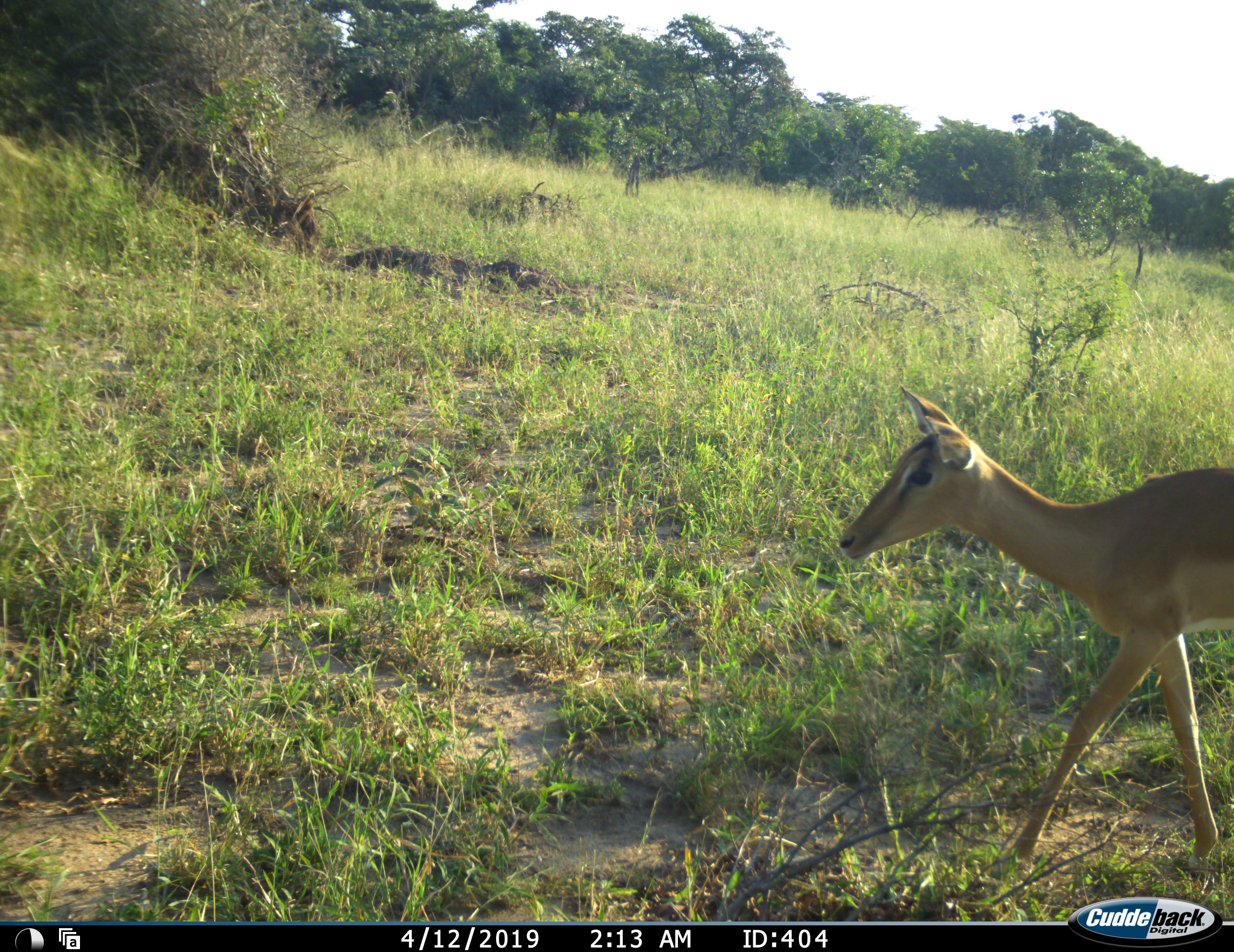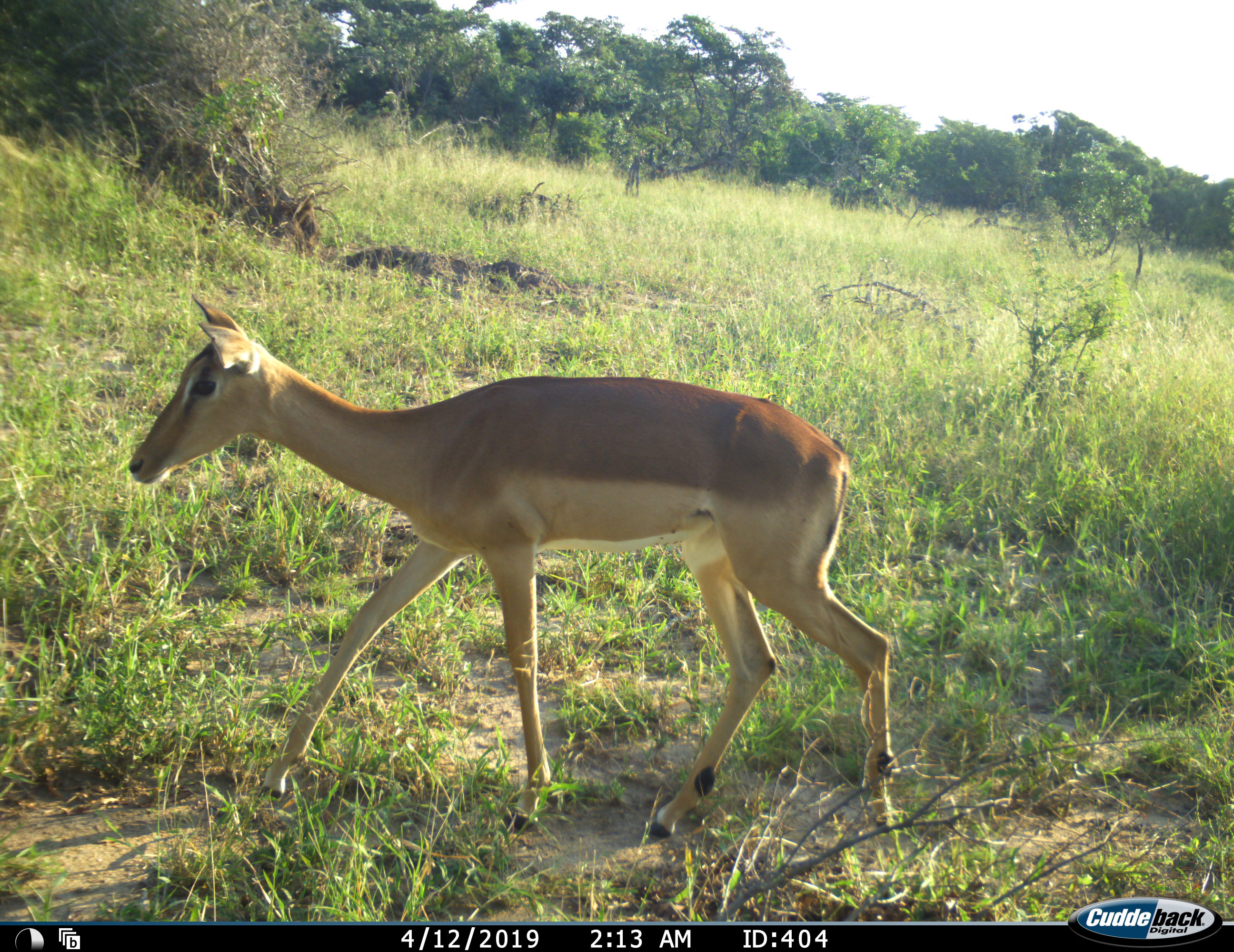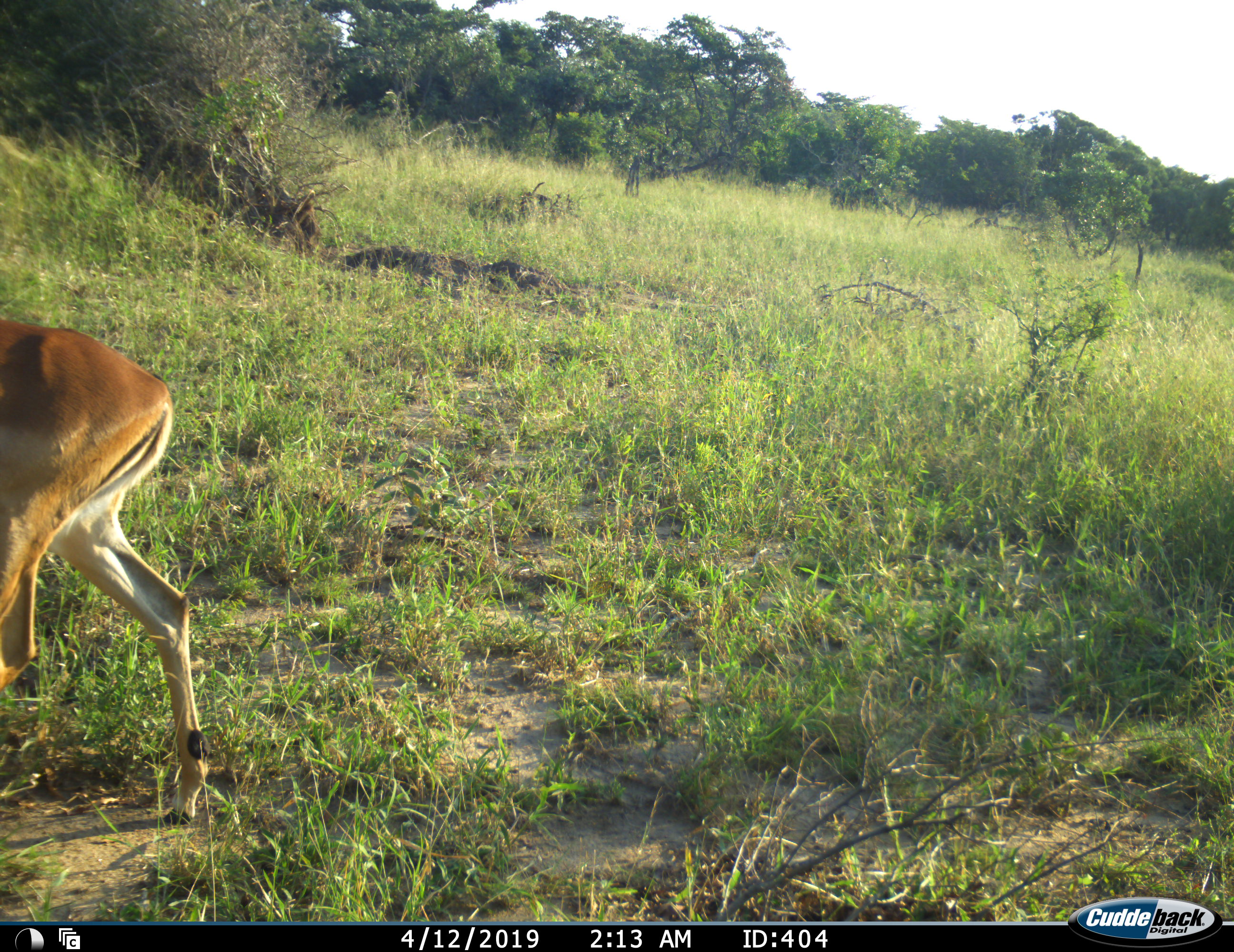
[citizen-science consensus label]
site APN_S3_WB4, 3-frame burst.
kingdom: Animalia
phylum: Chordata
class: Mammalia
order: Artiodactyla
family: Bovidae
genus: Aepyceros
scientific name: Aepyceros melampus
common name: impala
Impala (Aepyceros melampus), count 1. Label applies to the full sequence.